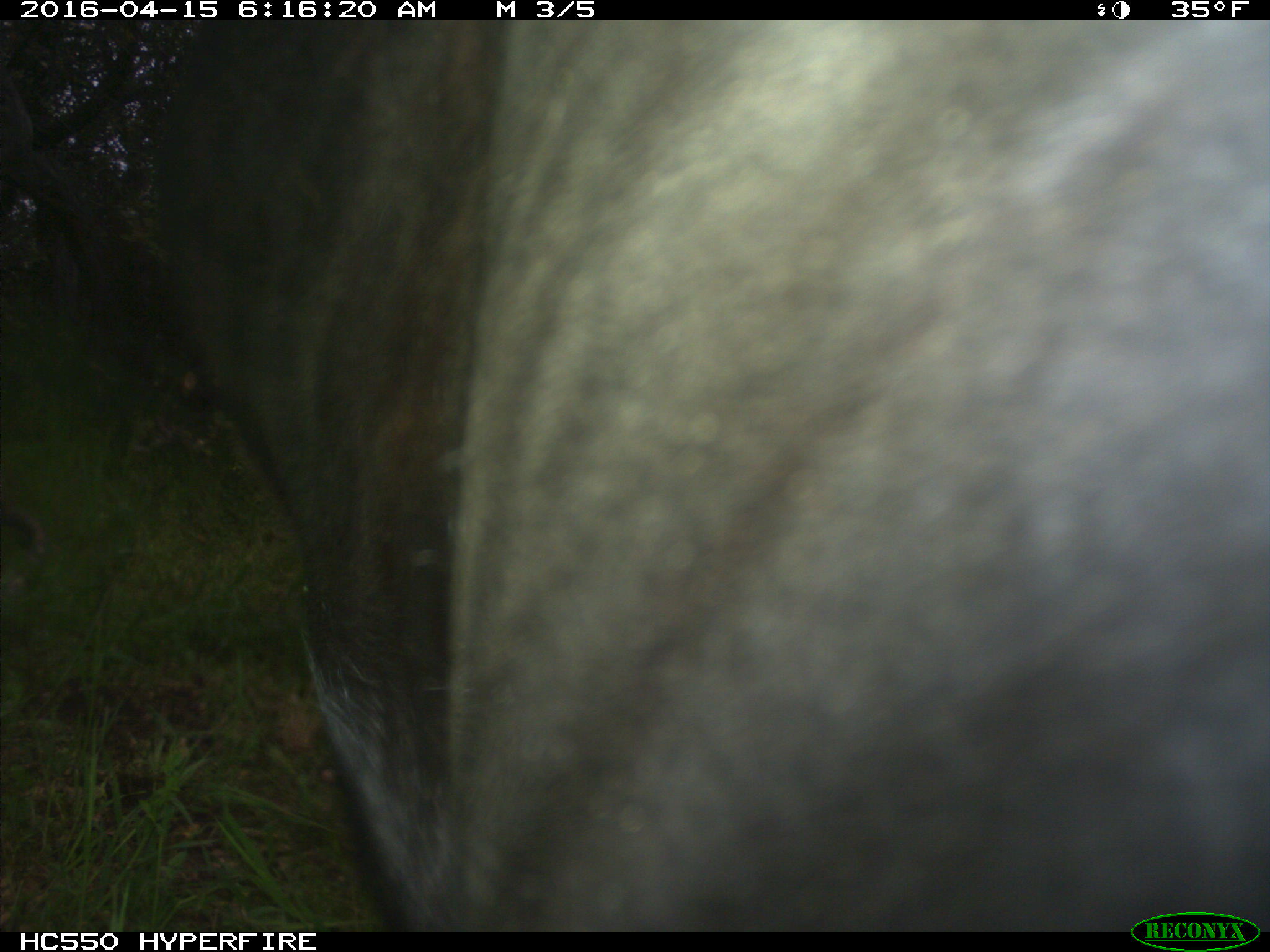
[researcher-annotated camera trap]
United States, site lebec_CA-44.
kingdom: Animalia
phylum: Chordata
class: Mammalia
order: Artiodactyla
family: Bovidae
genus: Bos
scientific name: Bos taurus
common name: domestic cow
Bos taurus (domestic cow).